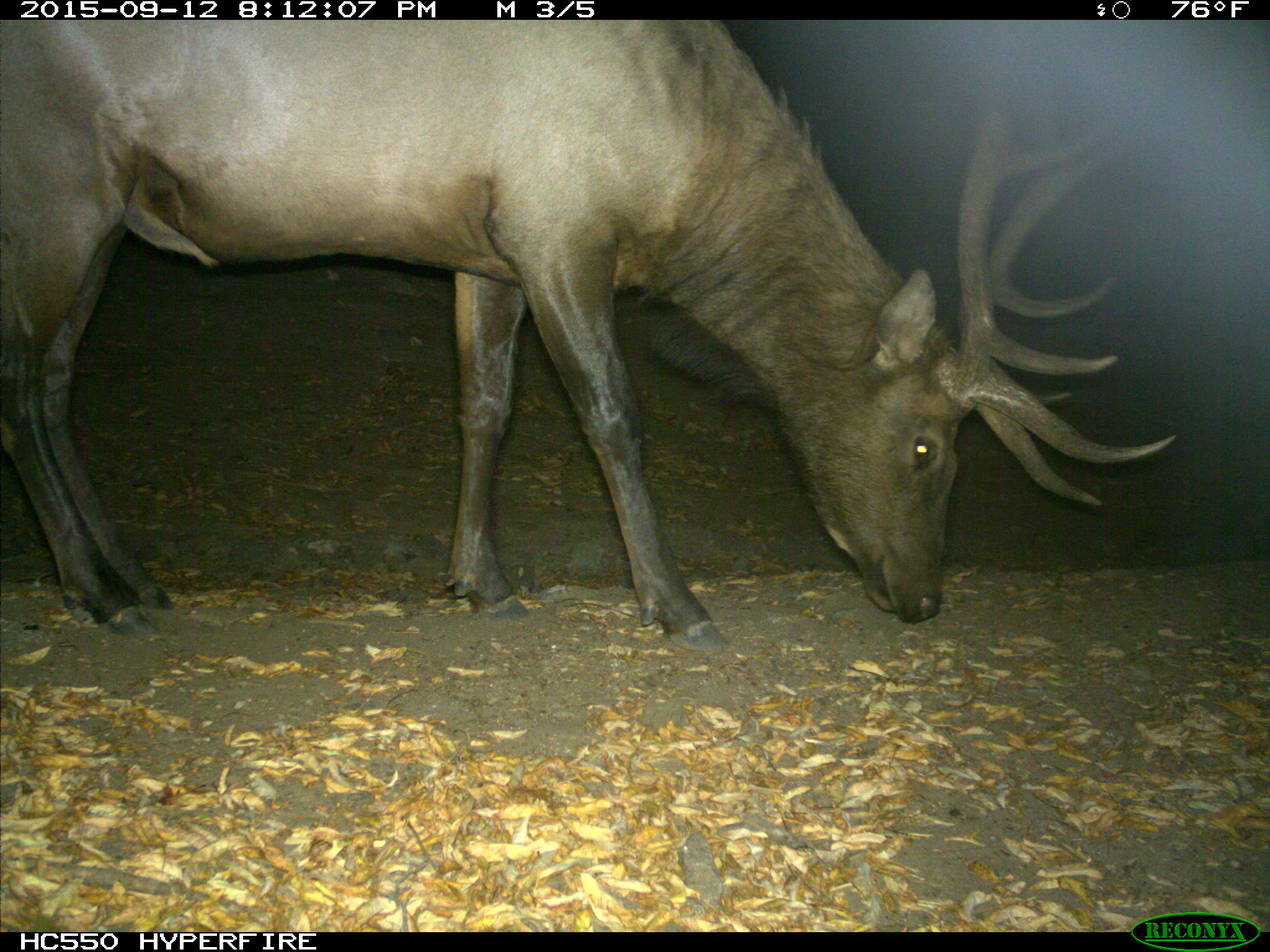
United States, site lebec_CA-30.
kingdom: Animalia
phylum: Chordata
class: Mammalia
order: Artiodactyla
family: Cervidae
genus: Cervus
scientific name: Cervus canadensis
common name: elk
Cervus canadensis (elk).